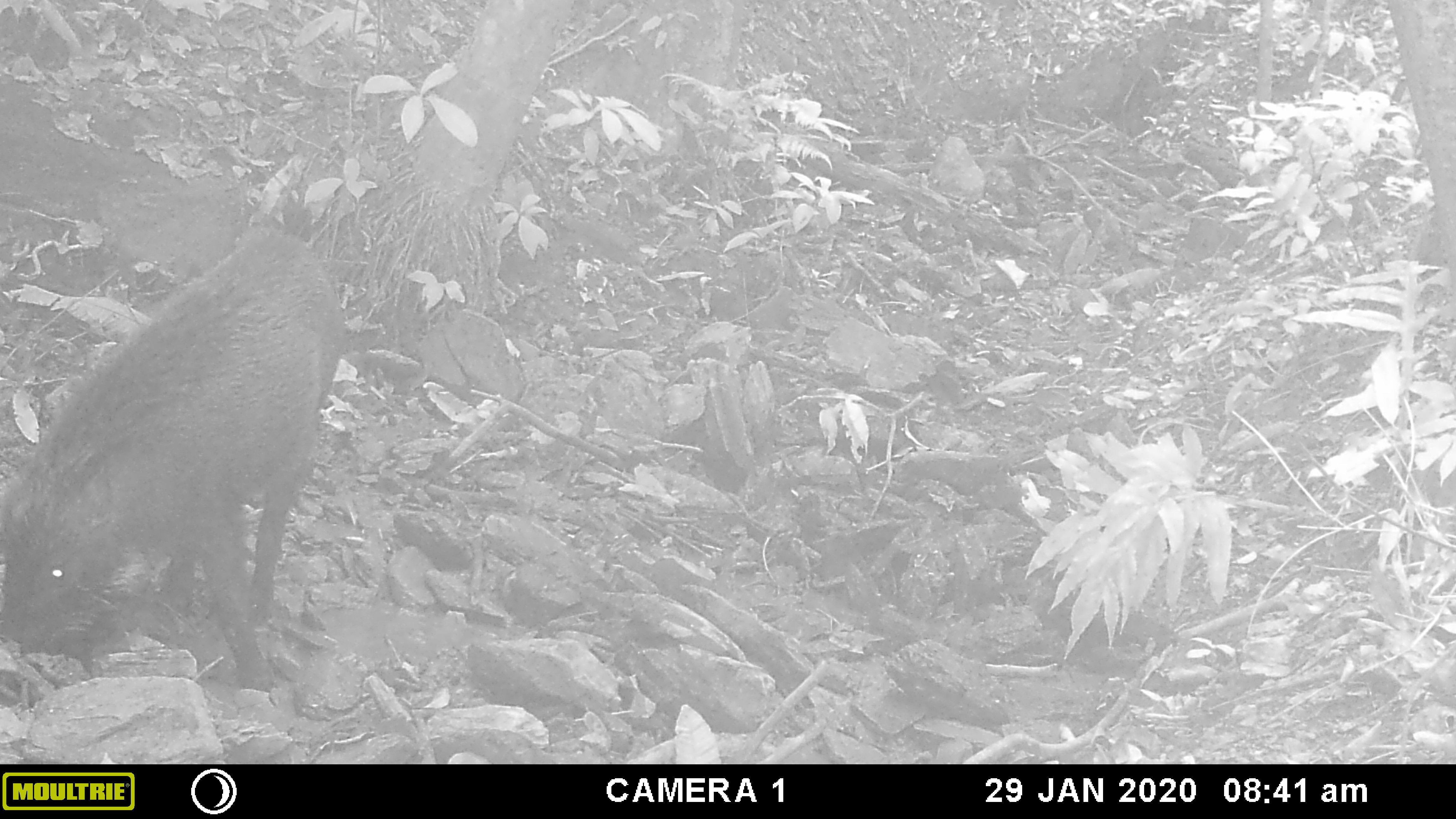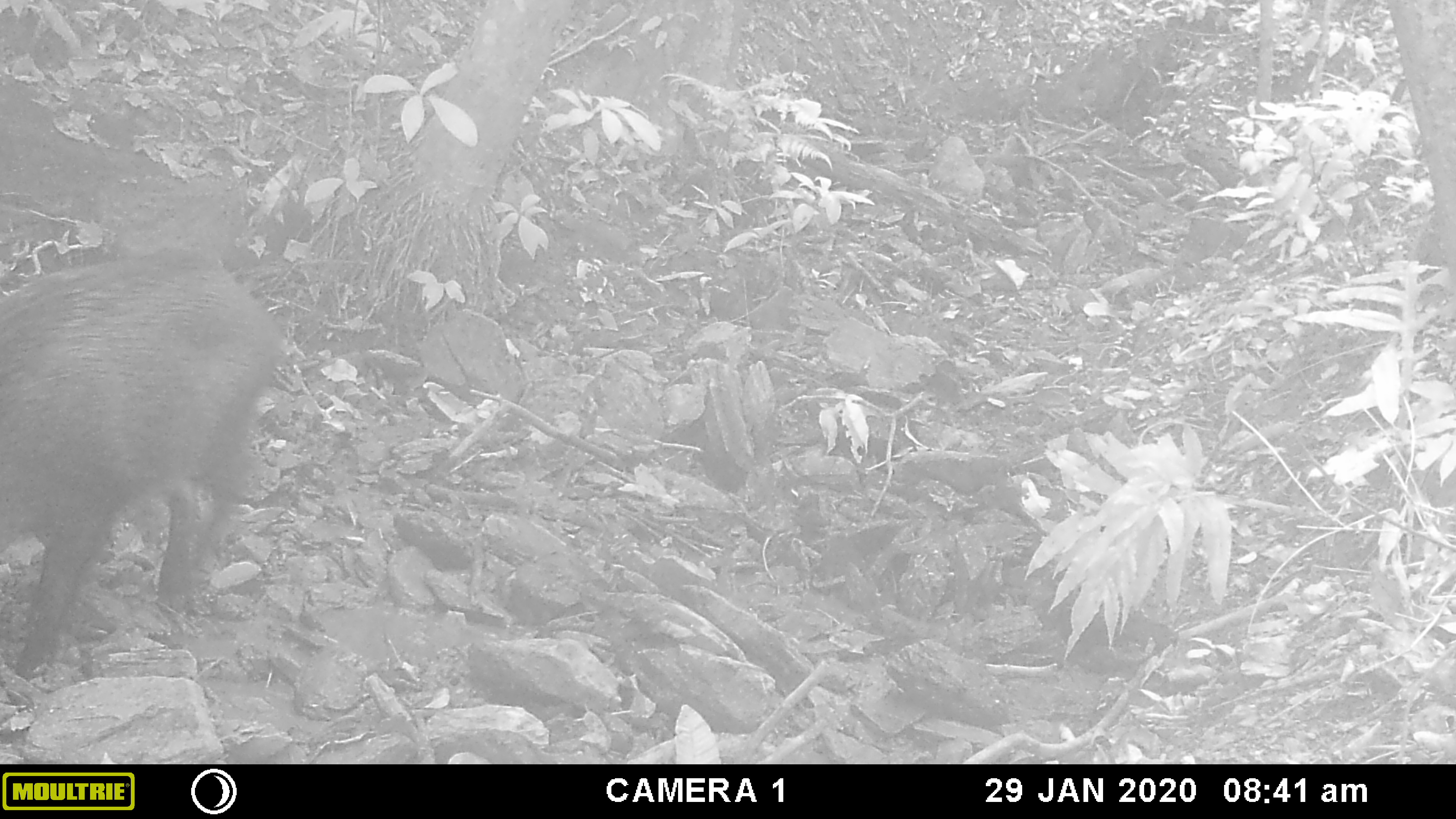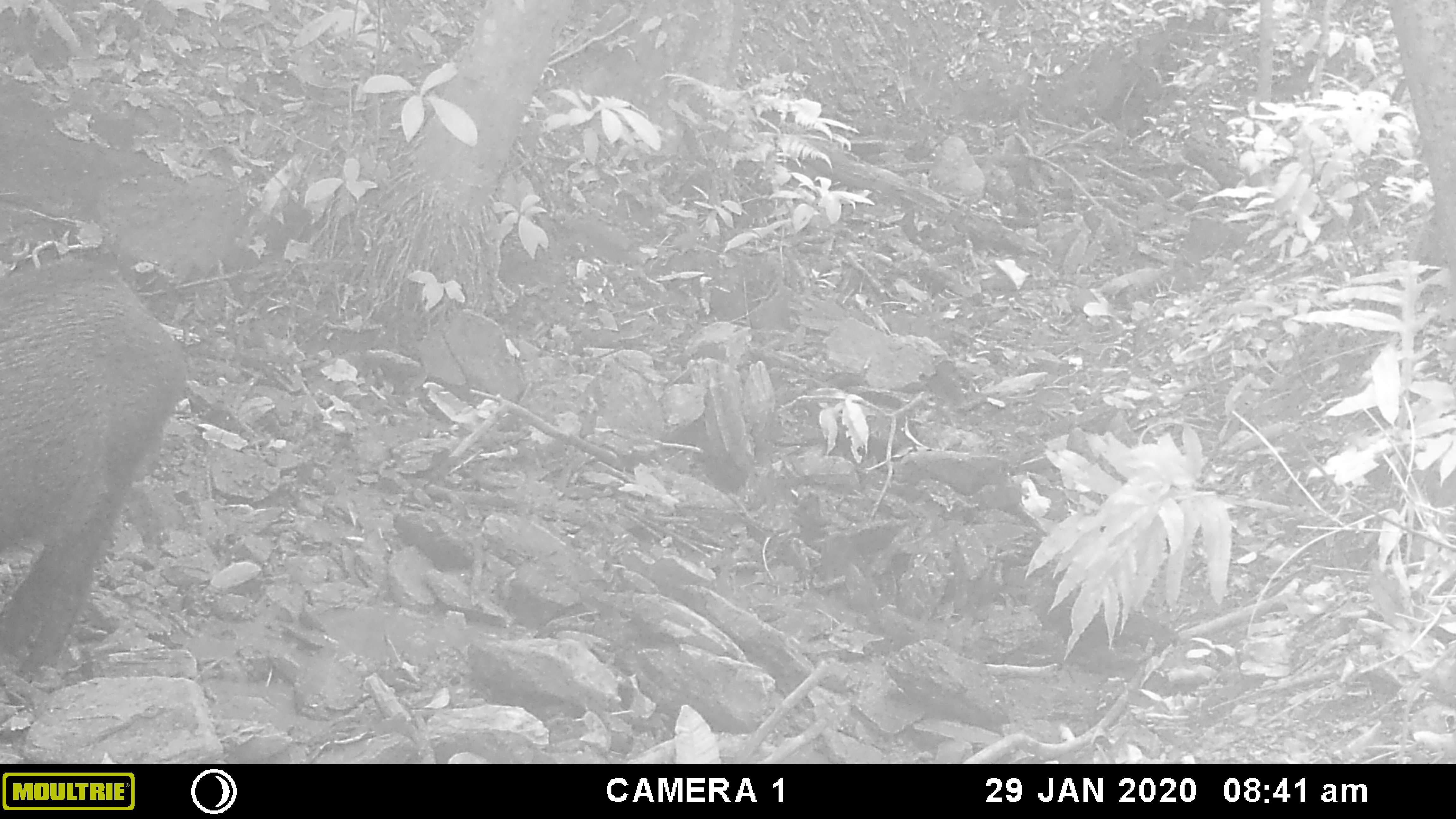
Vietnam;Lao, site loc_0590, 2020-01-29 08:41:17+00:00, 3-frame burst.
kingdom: Animalia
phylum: Chordata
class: Mammalia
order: Artiodactyla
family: Suidae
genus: Sus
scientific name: Sus scrofa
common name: eurasian wild pig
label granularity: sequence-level